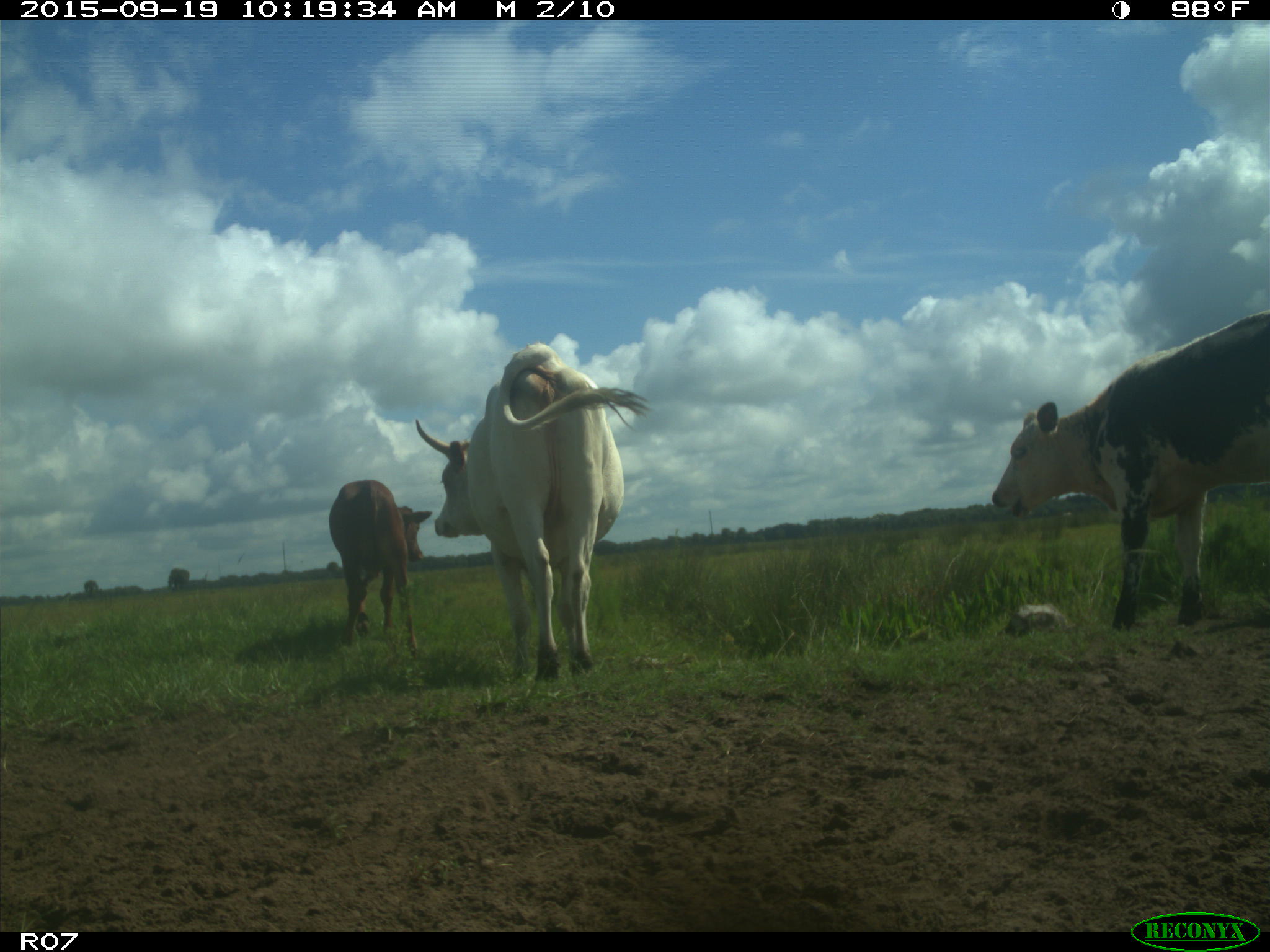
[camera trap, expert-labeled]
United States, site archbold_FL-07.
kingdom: Animalia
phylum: Chordata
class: Mammalia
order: Artiodactyla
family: Bovidae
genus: Bos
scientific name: Bos taurus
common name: domestic cow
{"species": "Bos taurus (domestic cow)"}